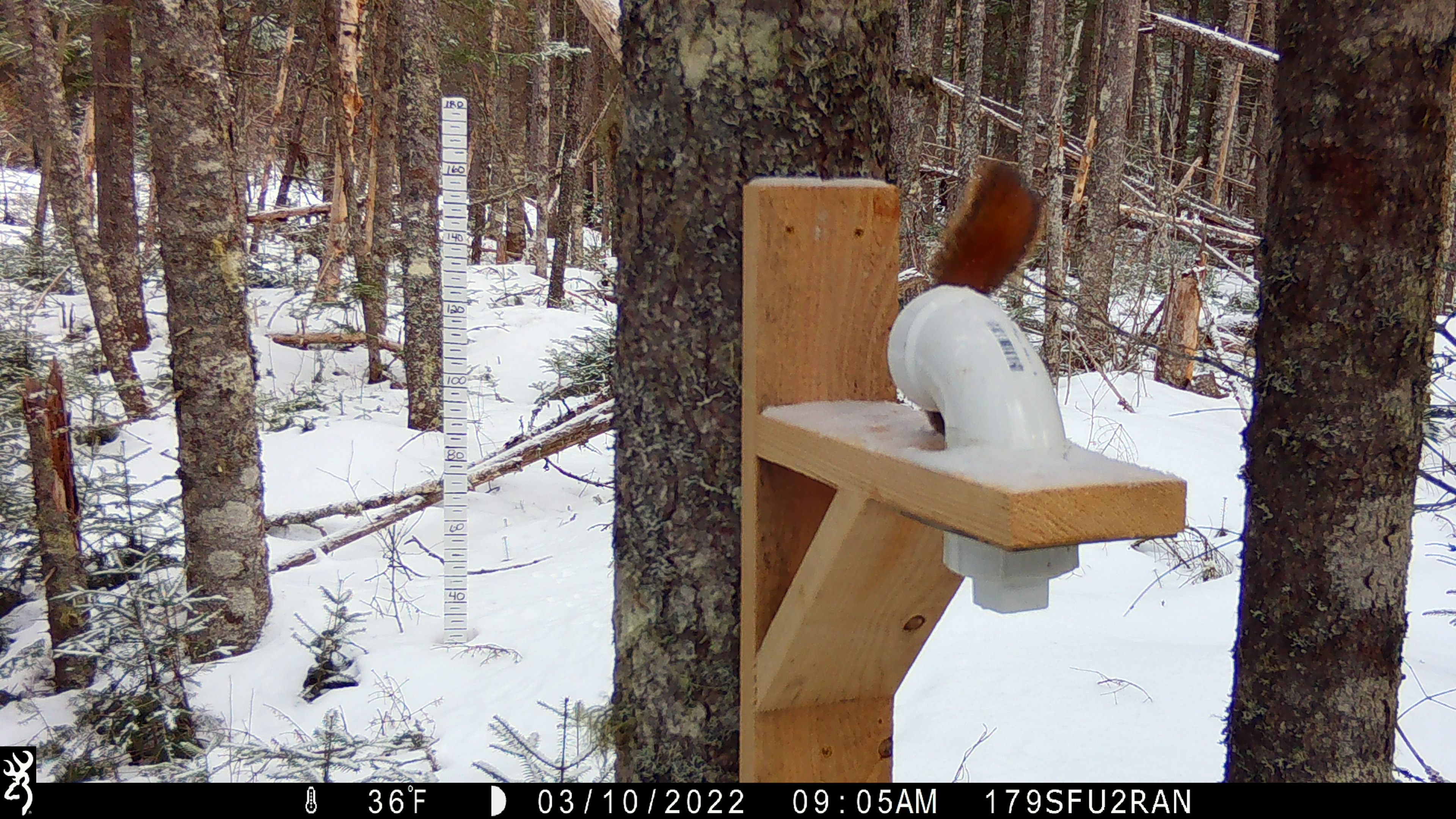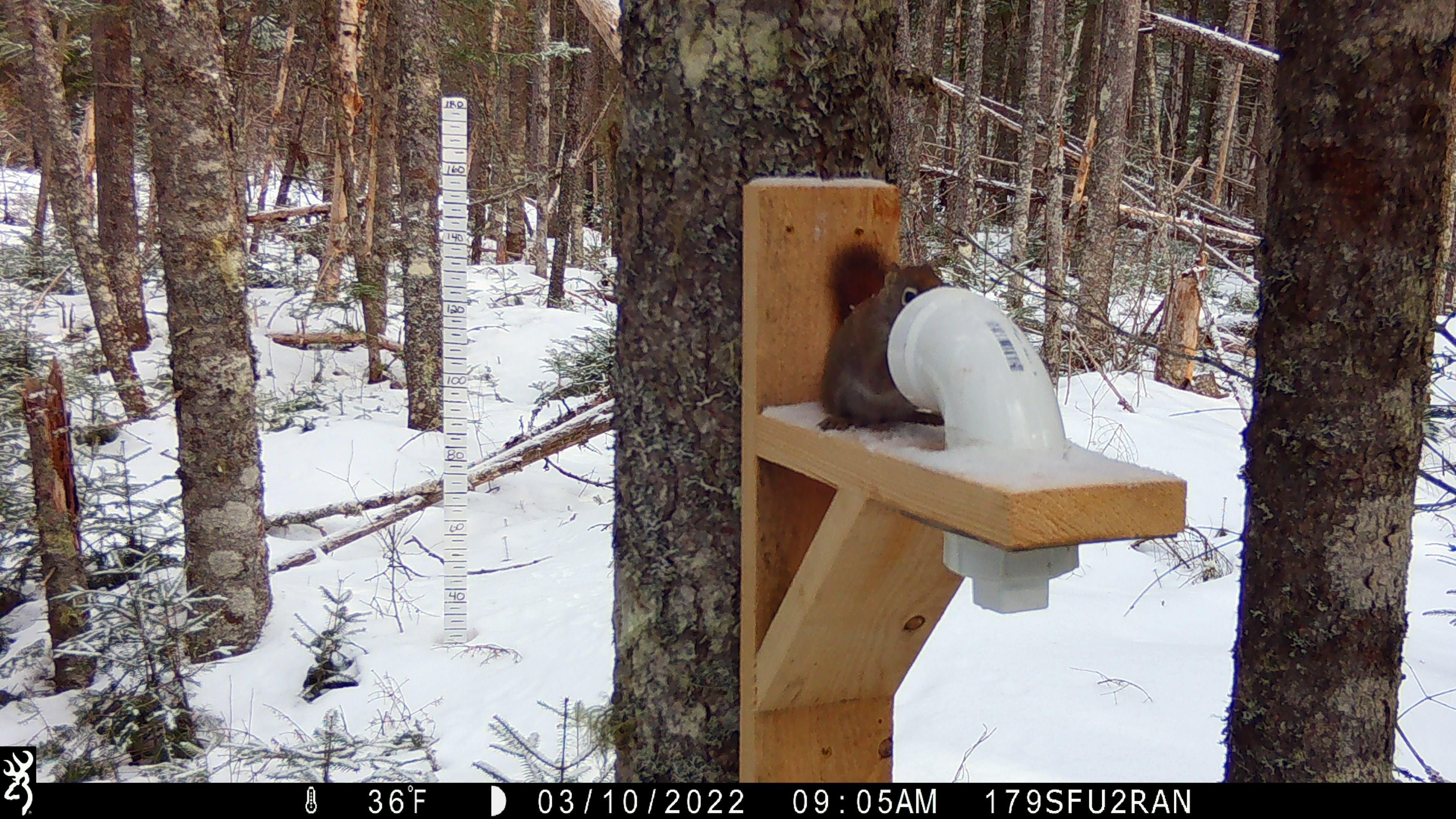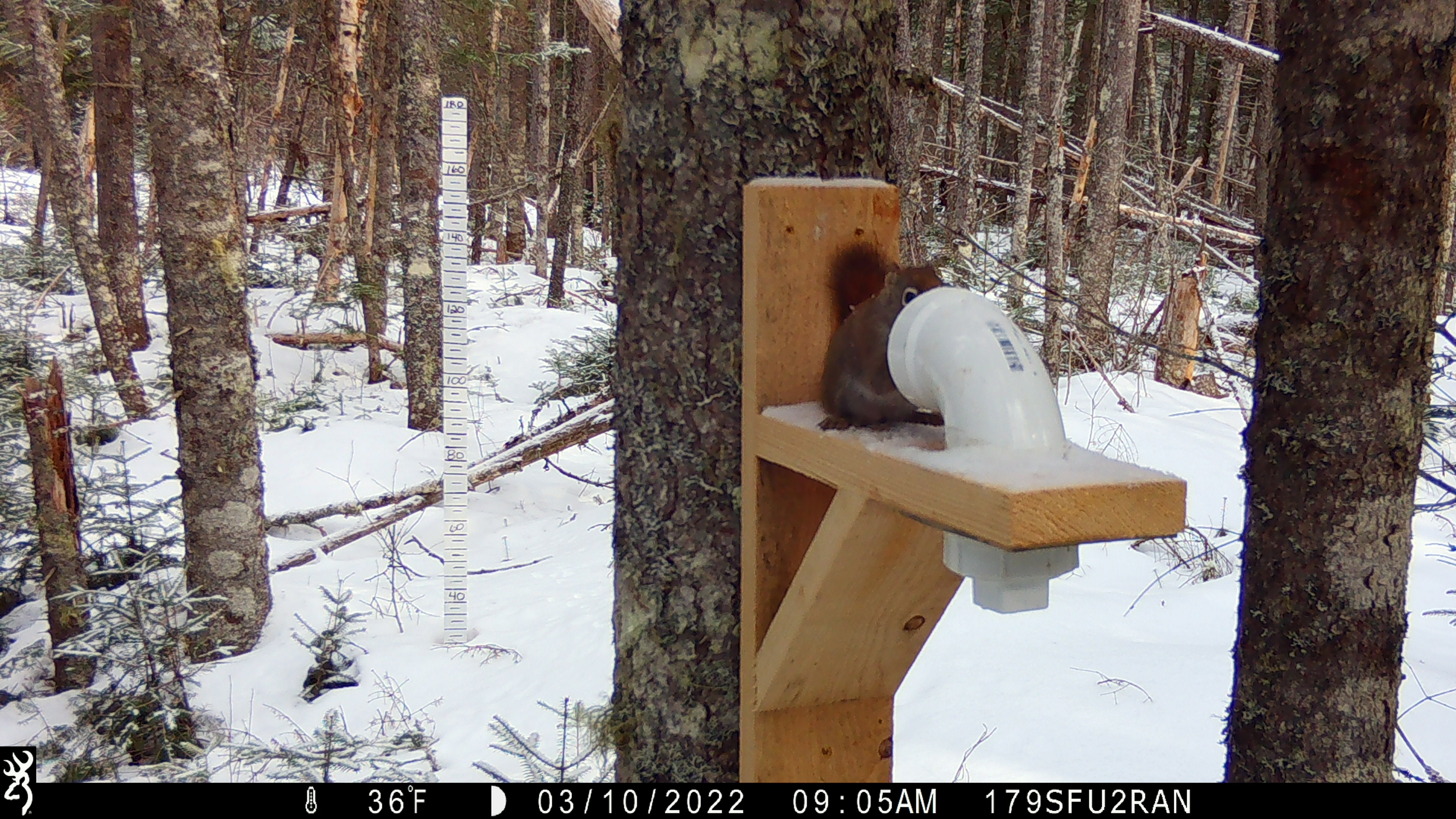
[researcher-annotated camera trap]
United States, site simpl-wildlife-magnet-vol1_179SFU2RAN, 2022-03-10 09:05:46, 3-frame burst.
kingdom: Animalia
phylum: Chordata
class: Mammalia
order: Rodentia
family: Sciuridae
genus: Tamiasciurus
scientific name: Tamiasciurus hudsonicus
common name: red squirrel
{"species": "red squirrel (Tamiasciurus hudsonicus)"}